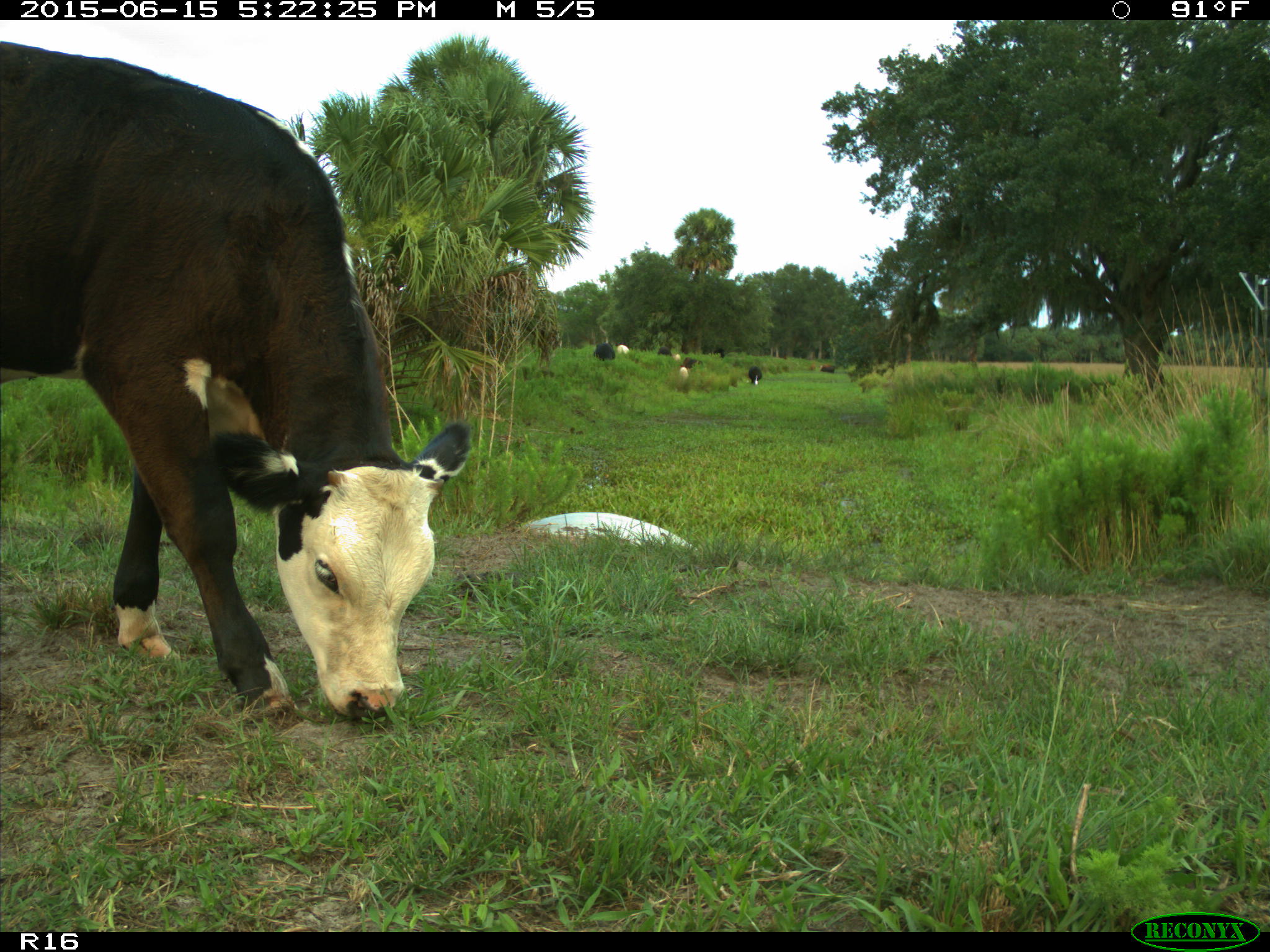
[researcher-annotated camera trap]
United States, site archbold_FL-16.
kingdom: Animalia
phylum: Chordata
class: Mammalia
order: Artiodactyla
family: Bovidae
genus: Bos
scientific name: Bos taurus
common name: domestic cow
Bos taurus (domestic cow).